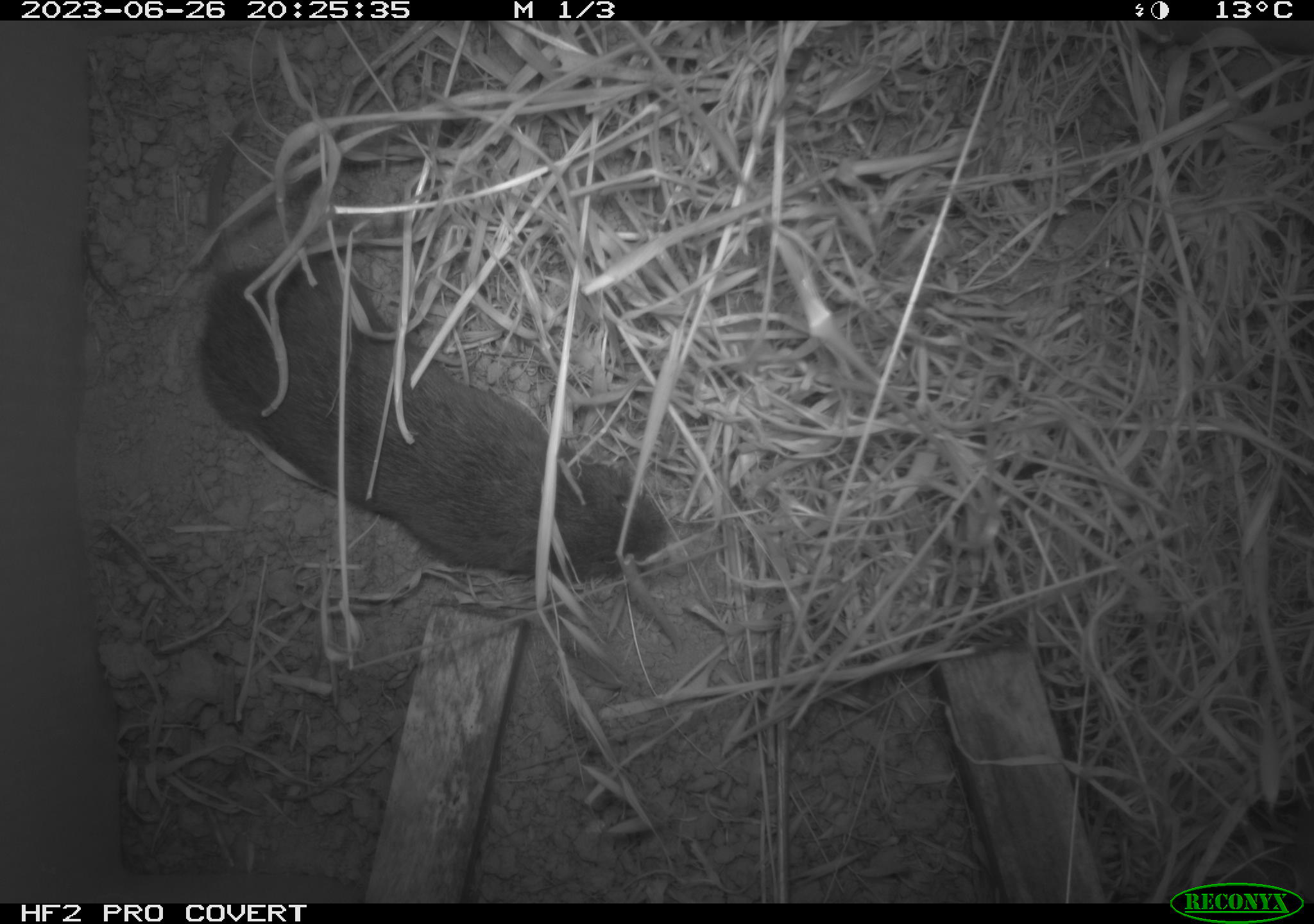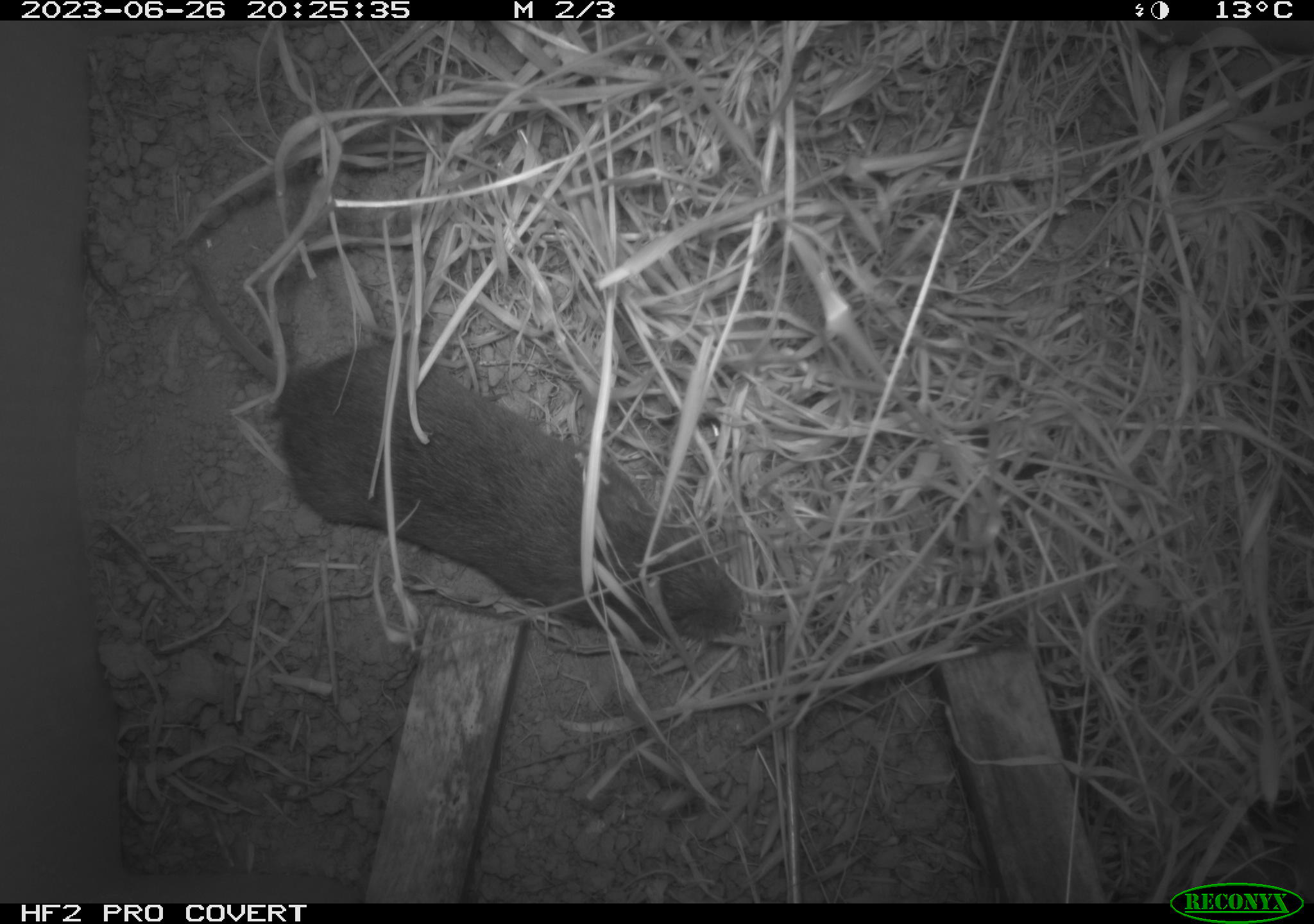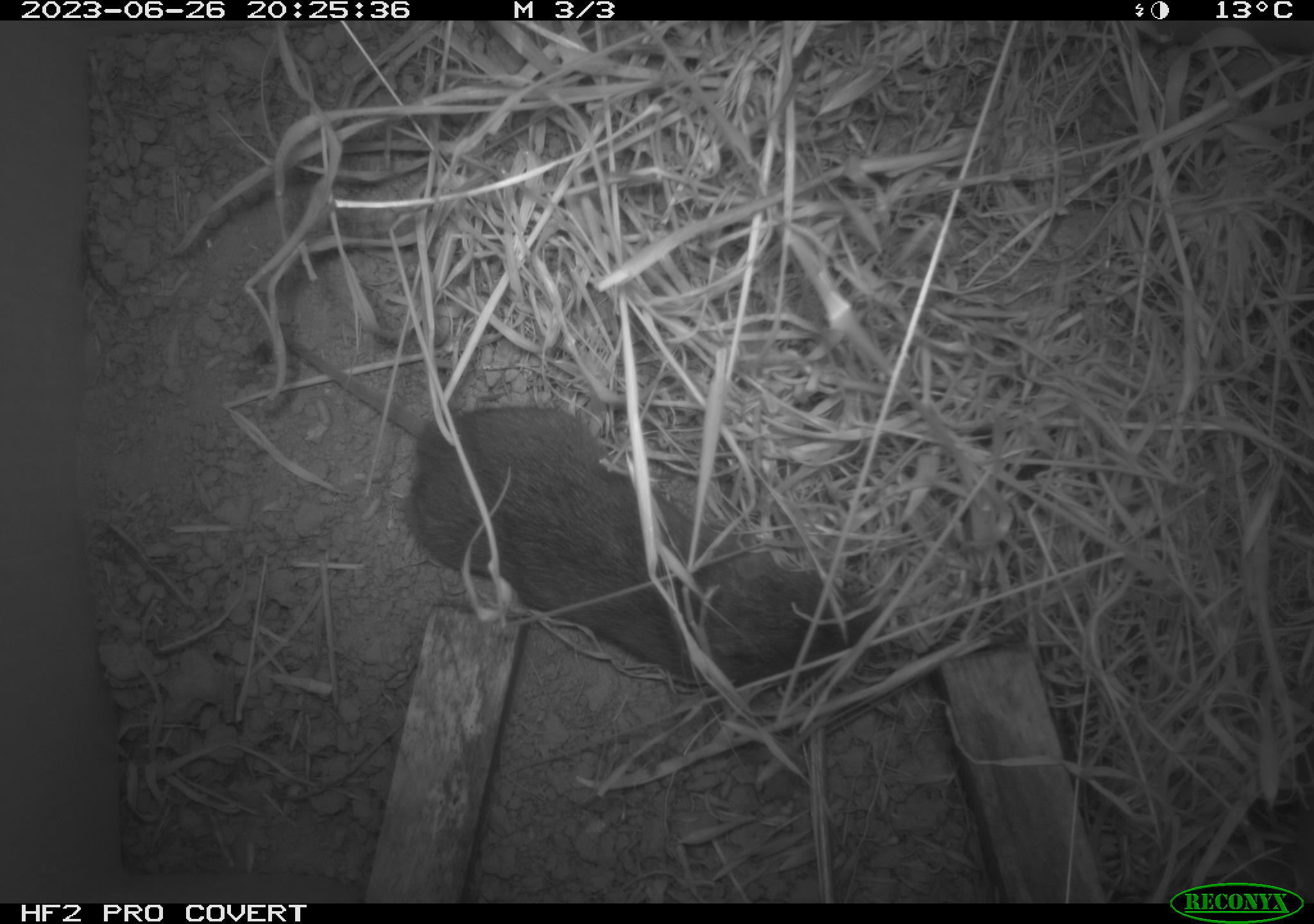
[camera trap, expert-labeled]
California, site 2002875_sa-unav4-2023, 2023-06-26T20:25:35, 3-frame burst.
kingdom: Animalia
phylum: Chordata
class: Mammalia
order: Rodentia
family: Cricetidae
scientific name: Arvicolinae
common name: voles, lemmings, and muskrats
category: arvicolinae subfamily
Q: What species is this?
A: Arvicolinae subfamily (voles, lemmings, and muskrats) (Arvicolinae).